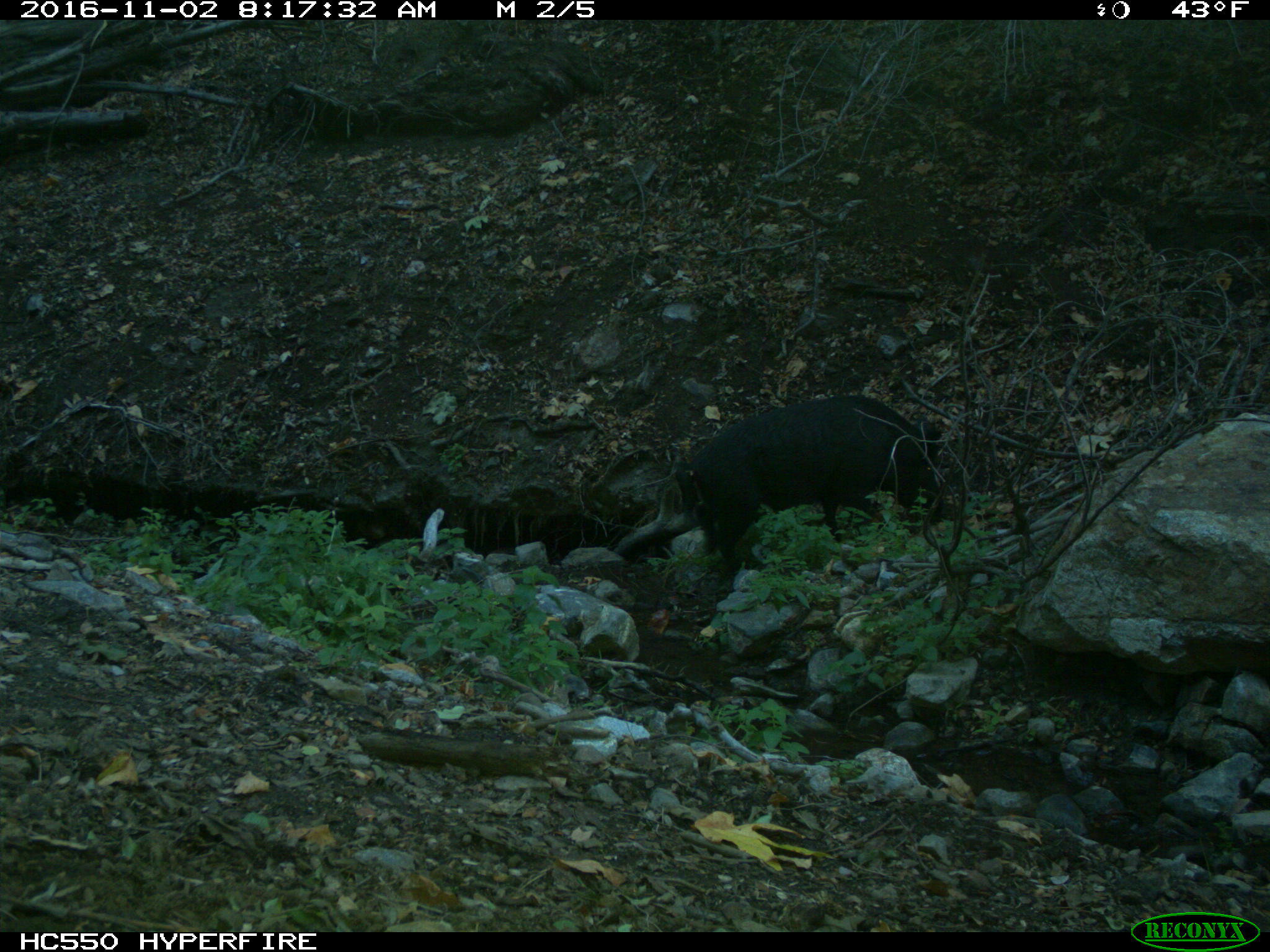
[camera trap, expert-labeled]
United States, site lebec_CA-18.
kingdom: Animalia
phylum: Chordata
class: Mammalia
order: Artiodactyla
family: Suidae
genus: Sus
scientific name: Sus scrofa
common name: wild boar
Sus scrofa (wild boar).